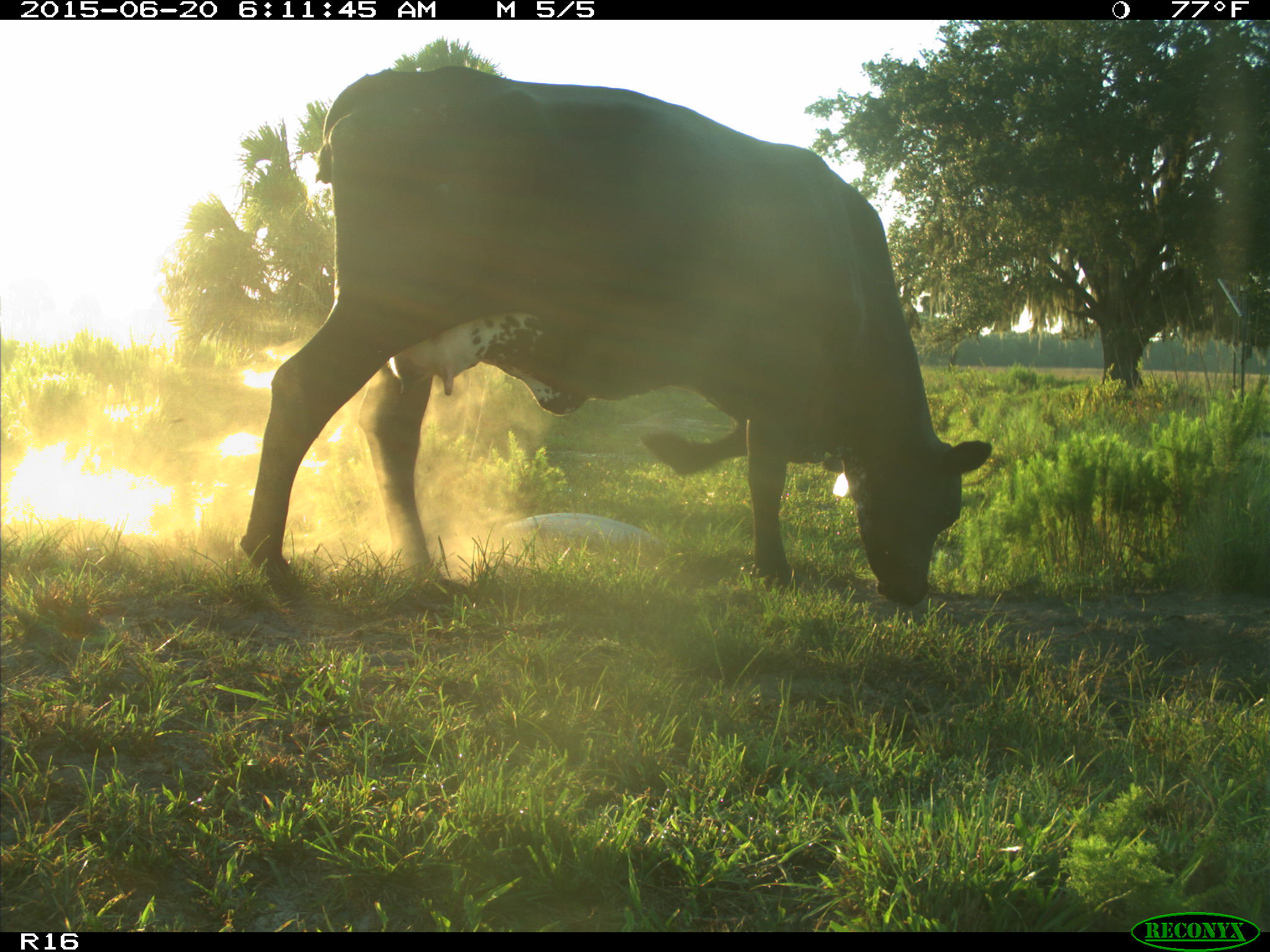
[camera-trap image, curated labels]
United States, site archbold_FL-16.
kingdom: Animalia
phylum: Chordata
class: Mammalia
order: Artiodactyla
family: Bovidae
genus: Bos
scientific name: Bos taurus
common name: domestic cow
Bos taurus (domestic cow).